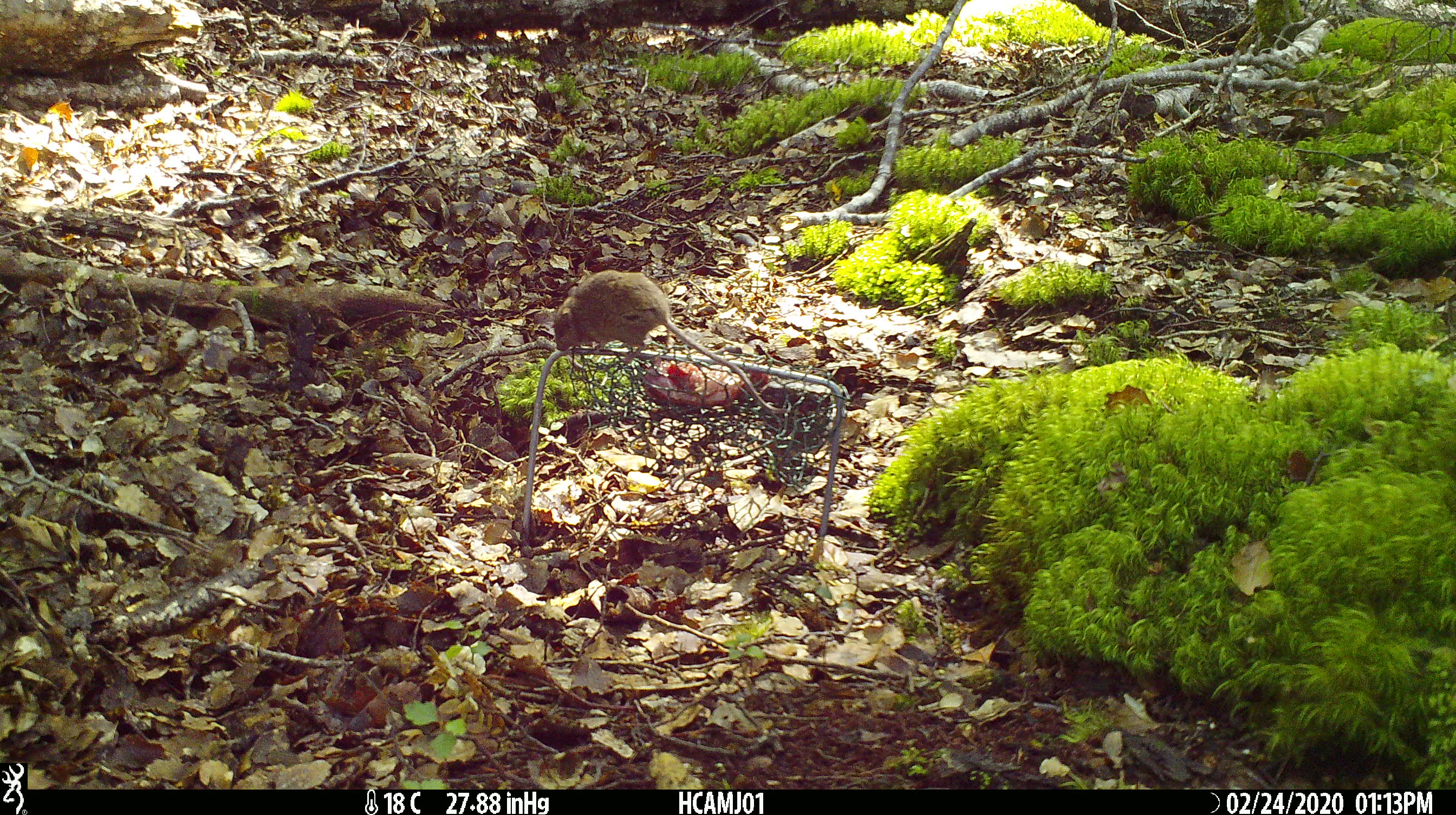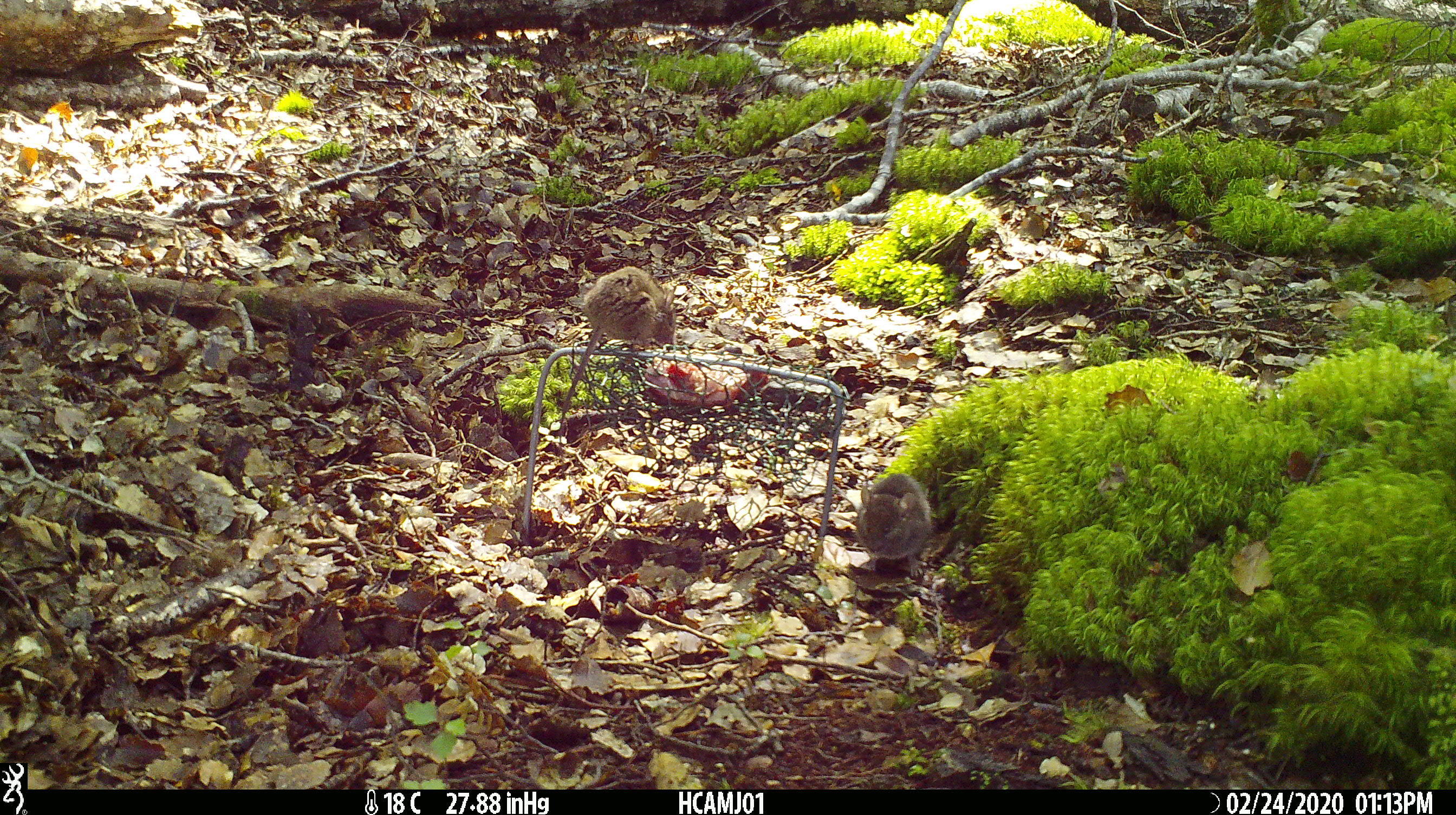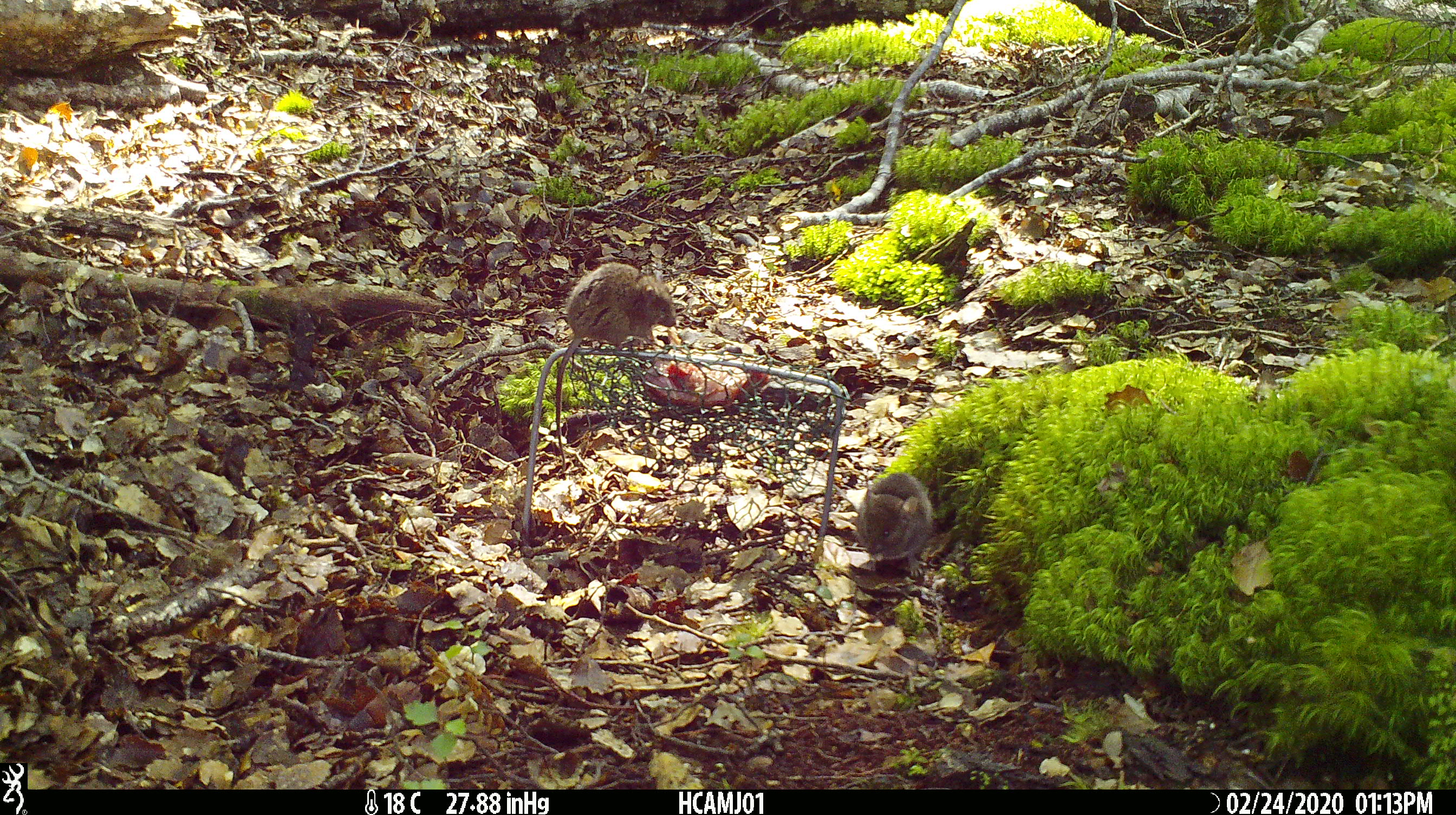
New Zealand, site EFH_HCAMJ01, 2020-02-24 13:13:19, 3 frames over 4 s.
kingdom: Animalia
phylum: Chordata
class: Mammalia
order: Rodentia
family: Muridae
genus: Mus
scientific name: Mus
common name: mouse